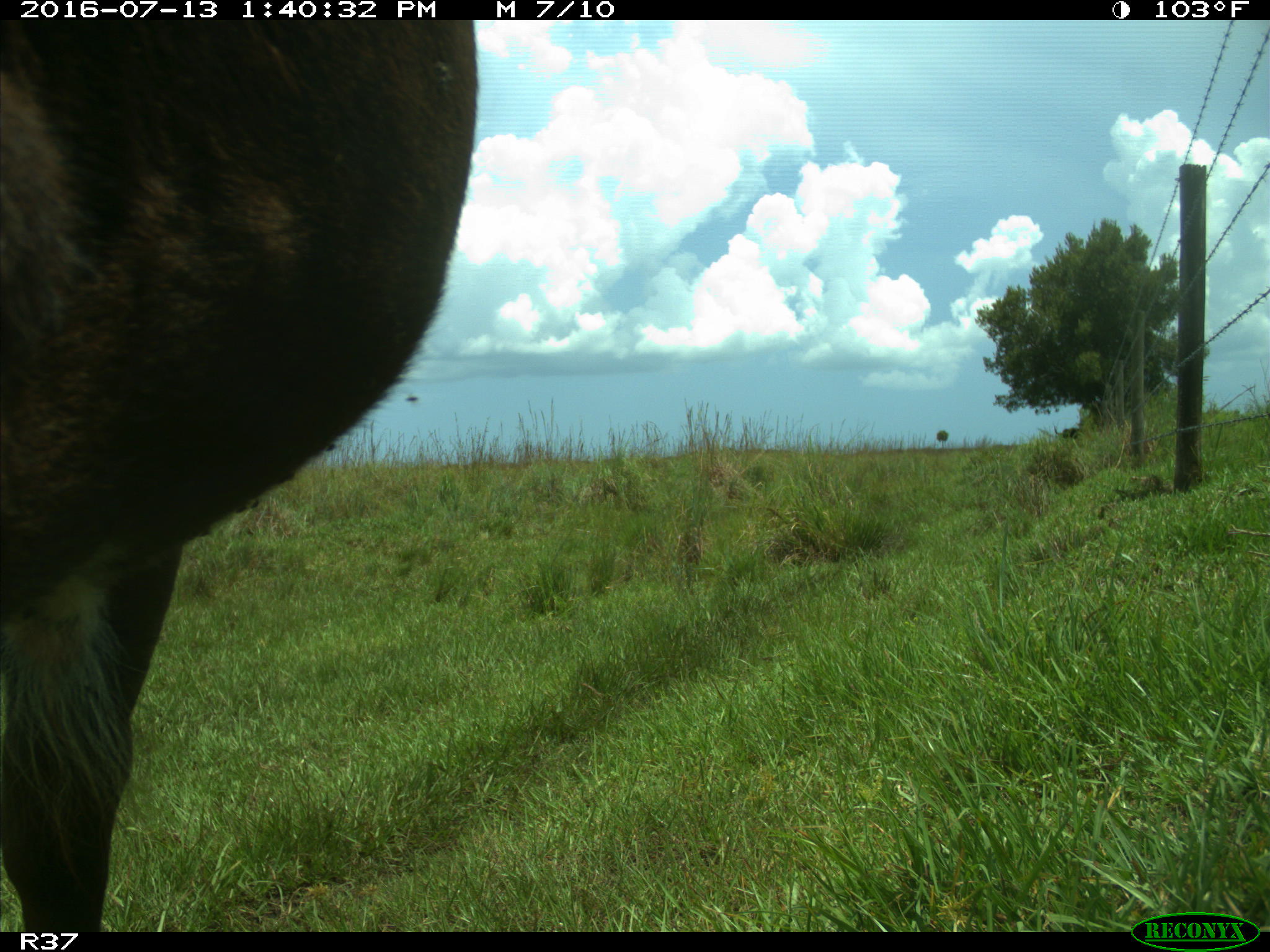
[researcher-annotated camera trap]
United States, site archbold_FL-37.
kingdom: Animalia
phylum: Chordata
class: Mammalia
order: Artiodactyla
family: Bovidae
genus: Bos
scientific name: Bos taurus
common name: domestic cow